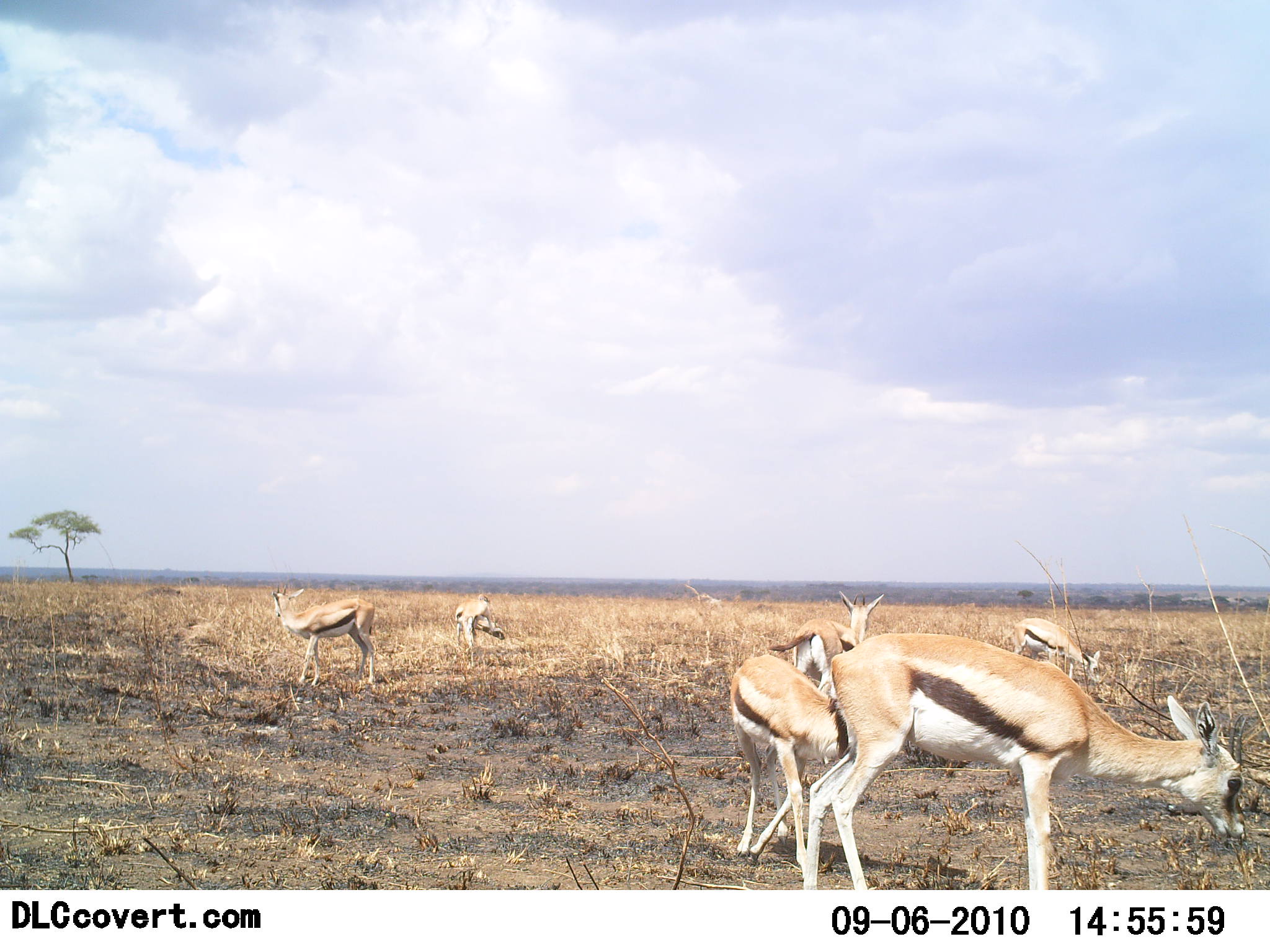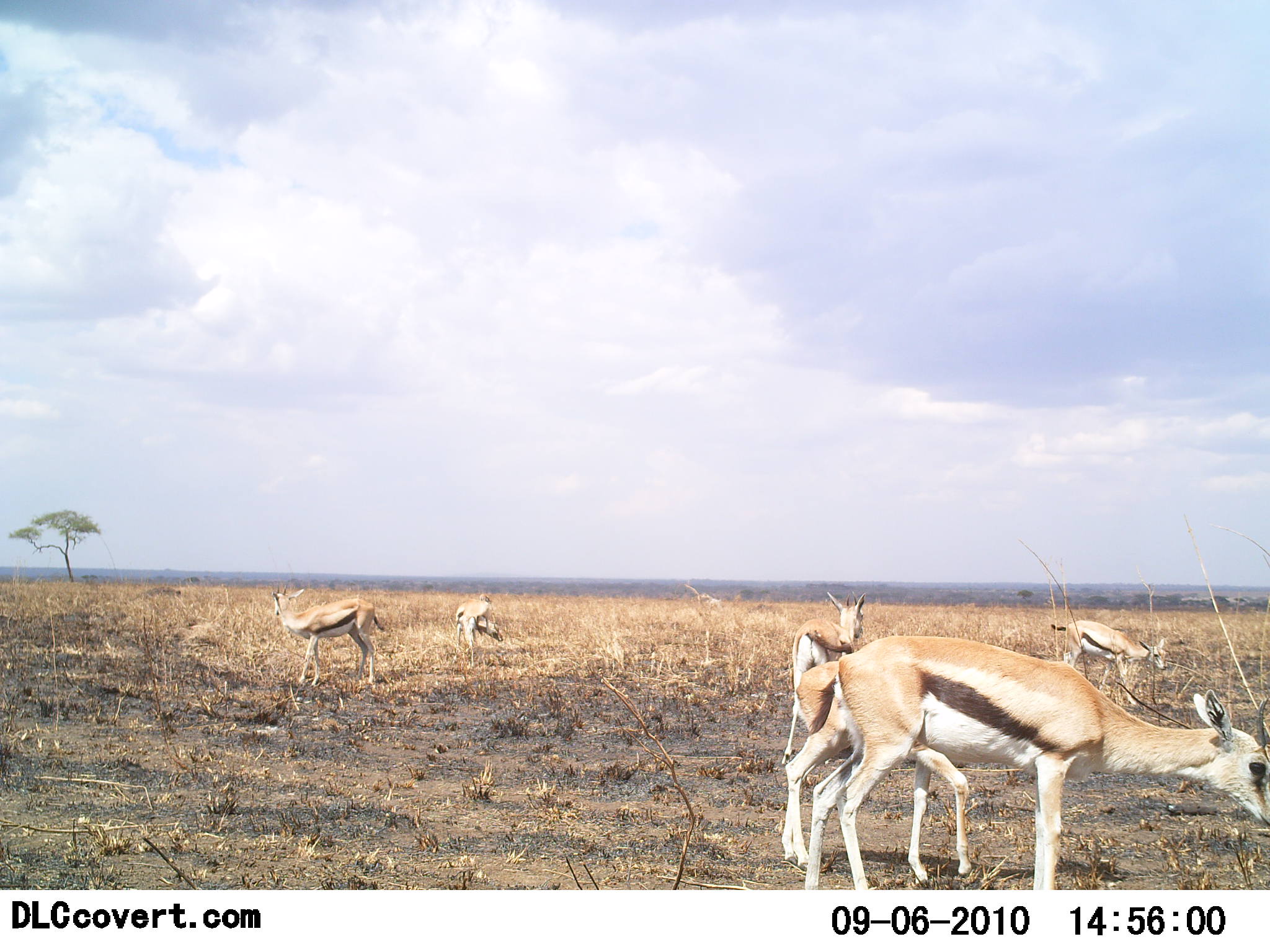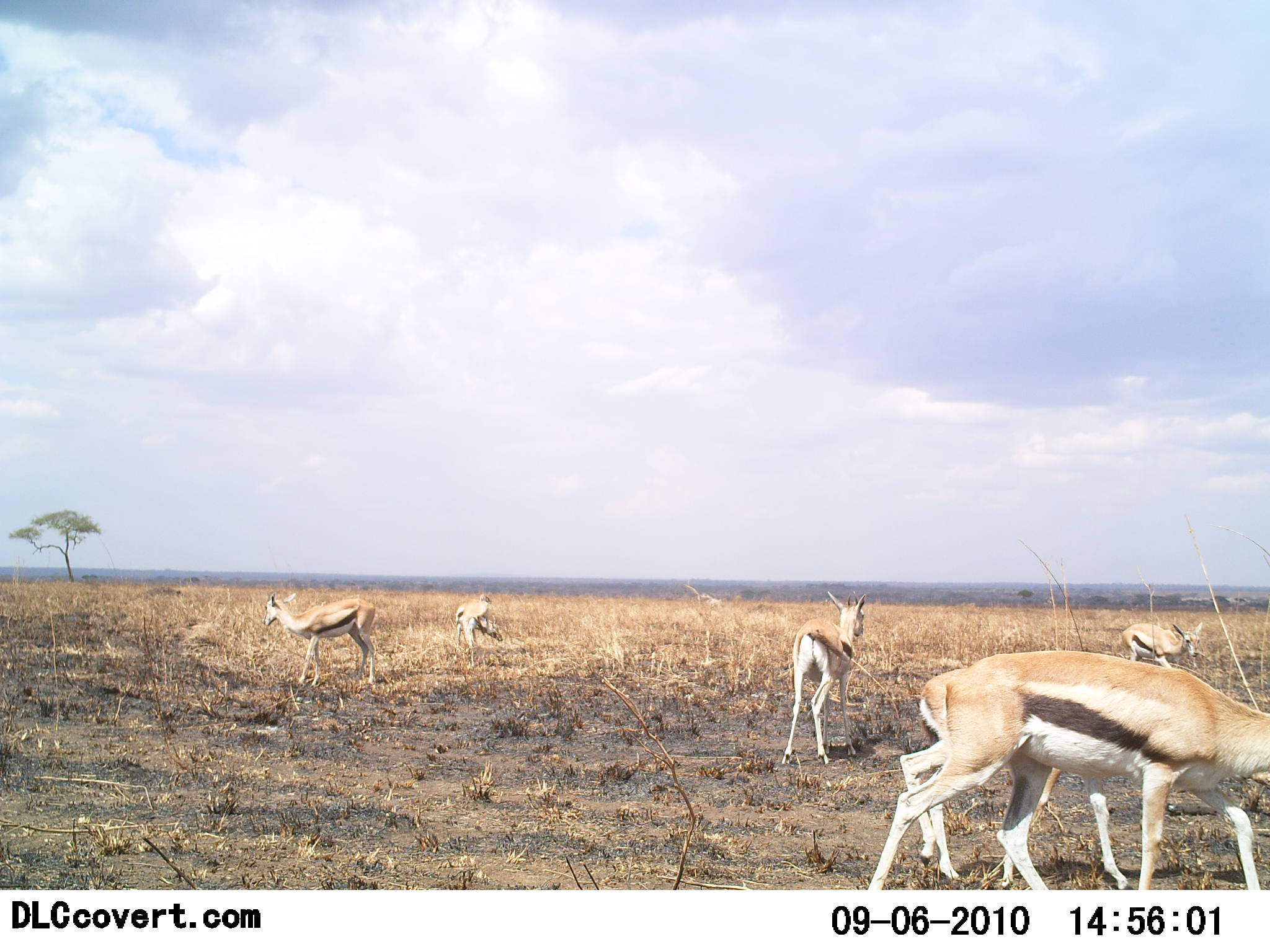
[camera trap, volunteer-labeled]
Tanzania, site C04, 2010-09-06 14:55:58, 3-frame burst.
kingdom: Animalia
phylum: Chordata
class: Mammalia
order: Artiodactyla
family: Bovidae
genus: Eudorcas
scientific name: Eudorcas thomsonii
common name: thomson's gazelle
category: gazellethomsons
Gazellethomsons (thomson's gazelle) (Eudorcas thomsonii), count 6. Behavior (volunteer vote fractions): standing 70%, resting 0%, moving 40%, interacting 0%. Young present (vote fraction): 10%. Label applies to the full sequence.